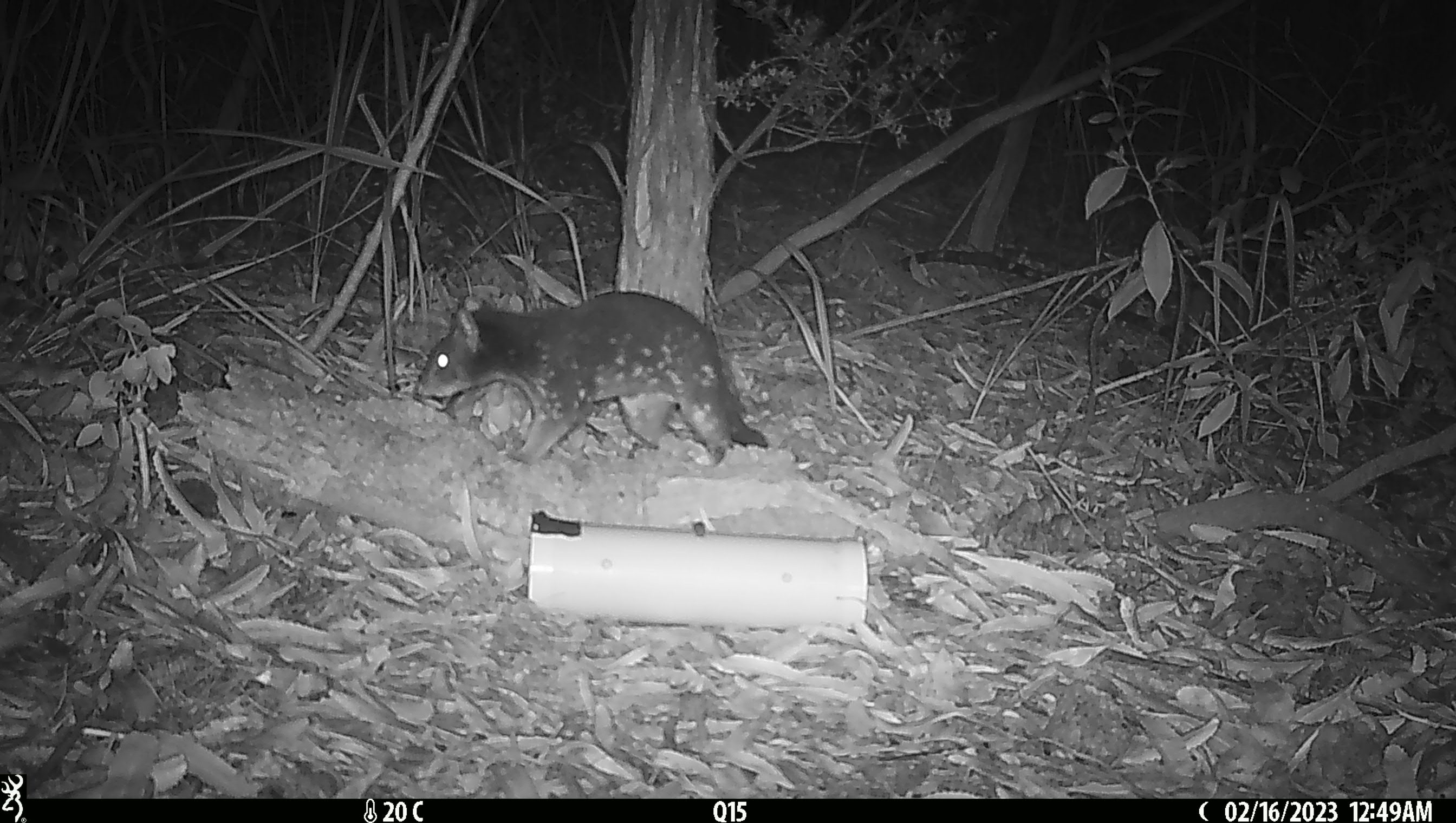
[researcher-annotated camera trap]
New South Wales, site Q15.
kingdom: Animalia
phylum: Chordata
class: Mammalia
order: Dasyuromorphia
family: Dasyuridae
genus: Dasyurus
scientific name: Dasyurus maculatus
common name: spotted-tailed quoll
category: quoll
Quoll (spotted-tailed quoll) (Dasyurus maculatus).